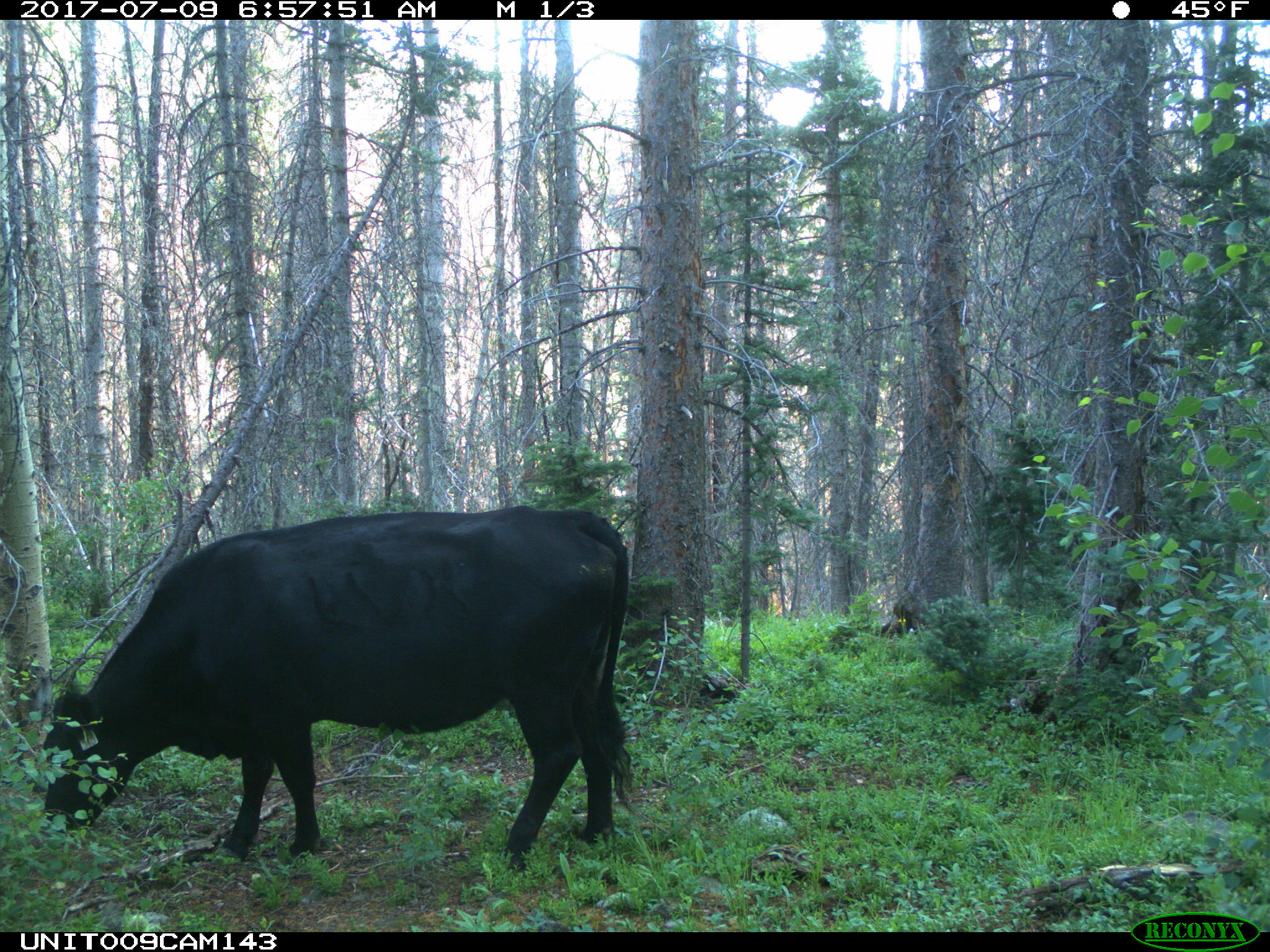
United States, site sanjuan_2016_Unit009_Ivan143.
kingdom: Animalia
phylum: Chordata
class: Mammalia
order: Artiodactyla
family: Bovidae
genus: Bos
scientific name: Bos taurus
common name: domestic cow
Bos taurus (domestic cow).